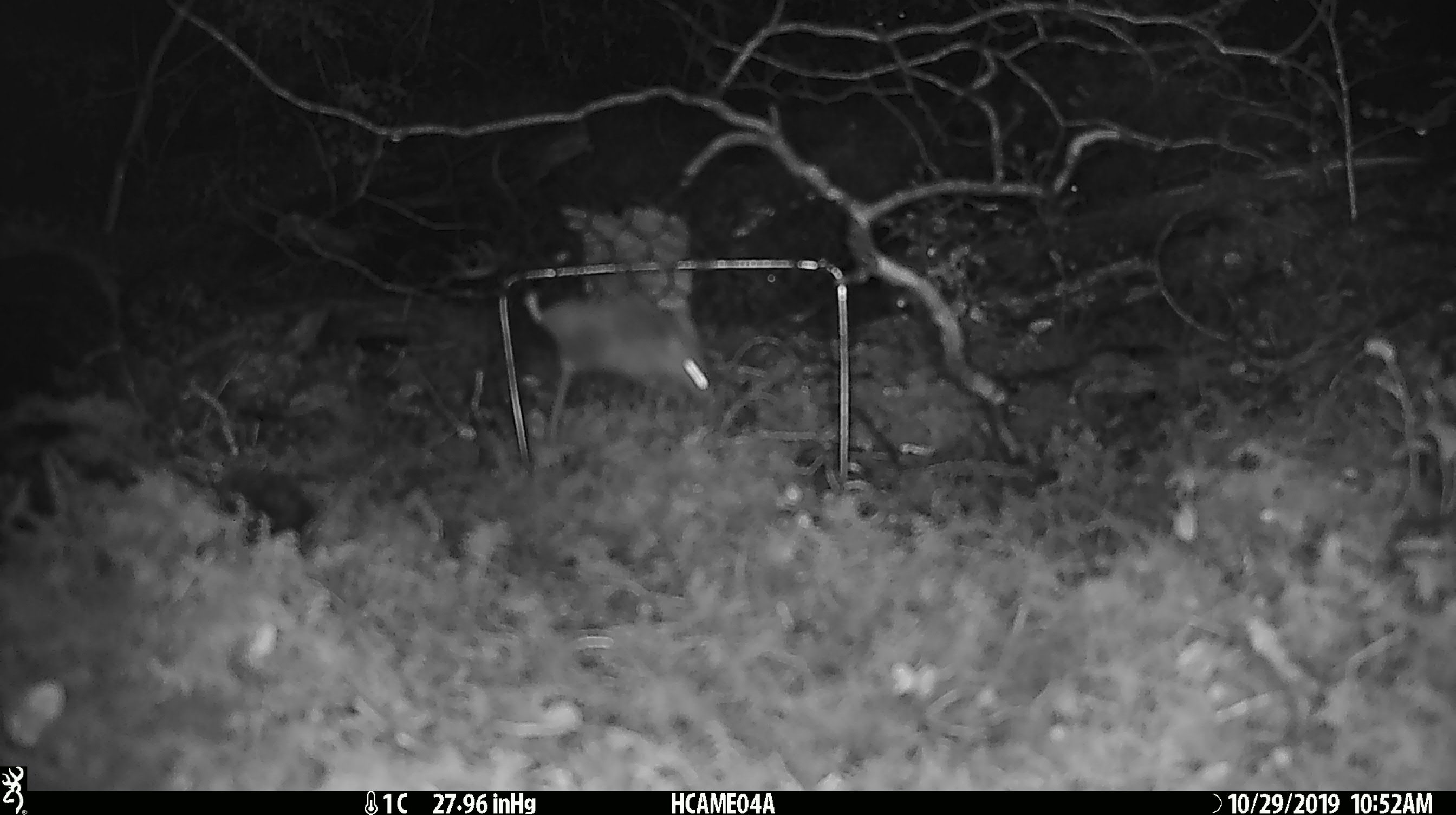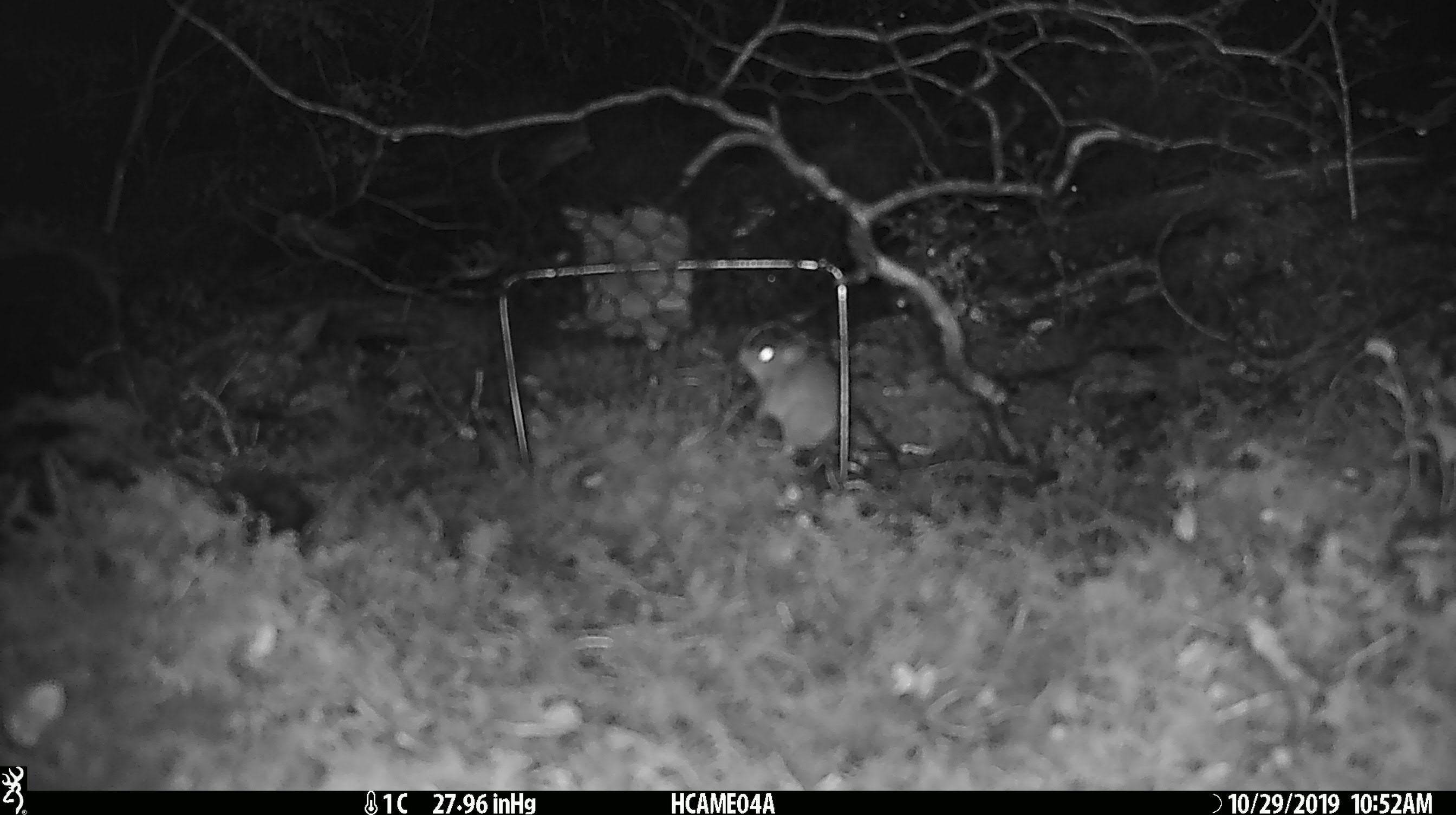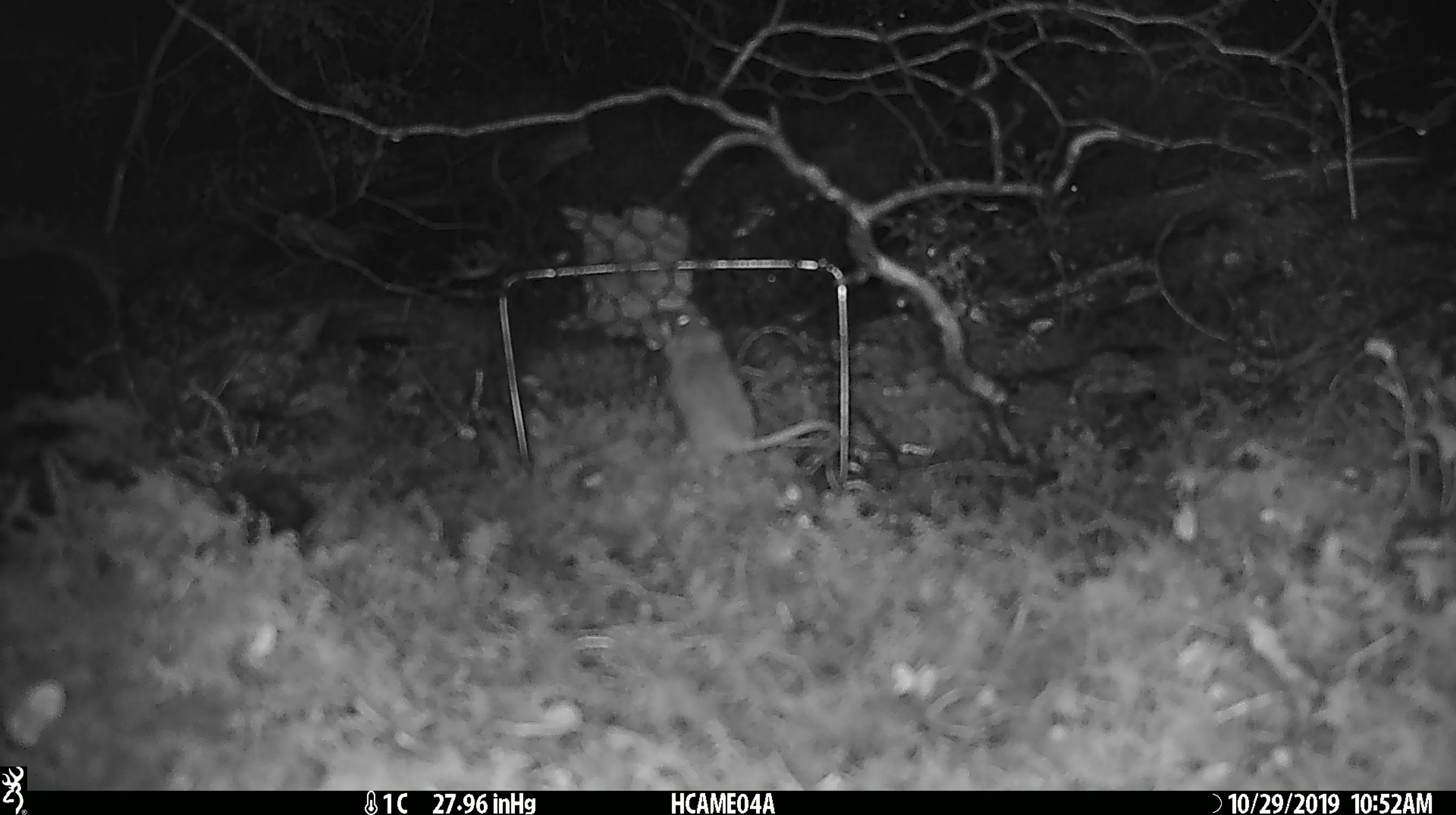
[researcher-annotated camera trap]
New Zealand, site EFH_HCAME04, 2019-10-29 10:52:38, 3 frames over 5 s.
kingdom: Animalia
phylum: Chordata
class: Mammalia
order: Rodentia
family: Muridae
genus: Mus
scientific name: Mus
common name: mouse